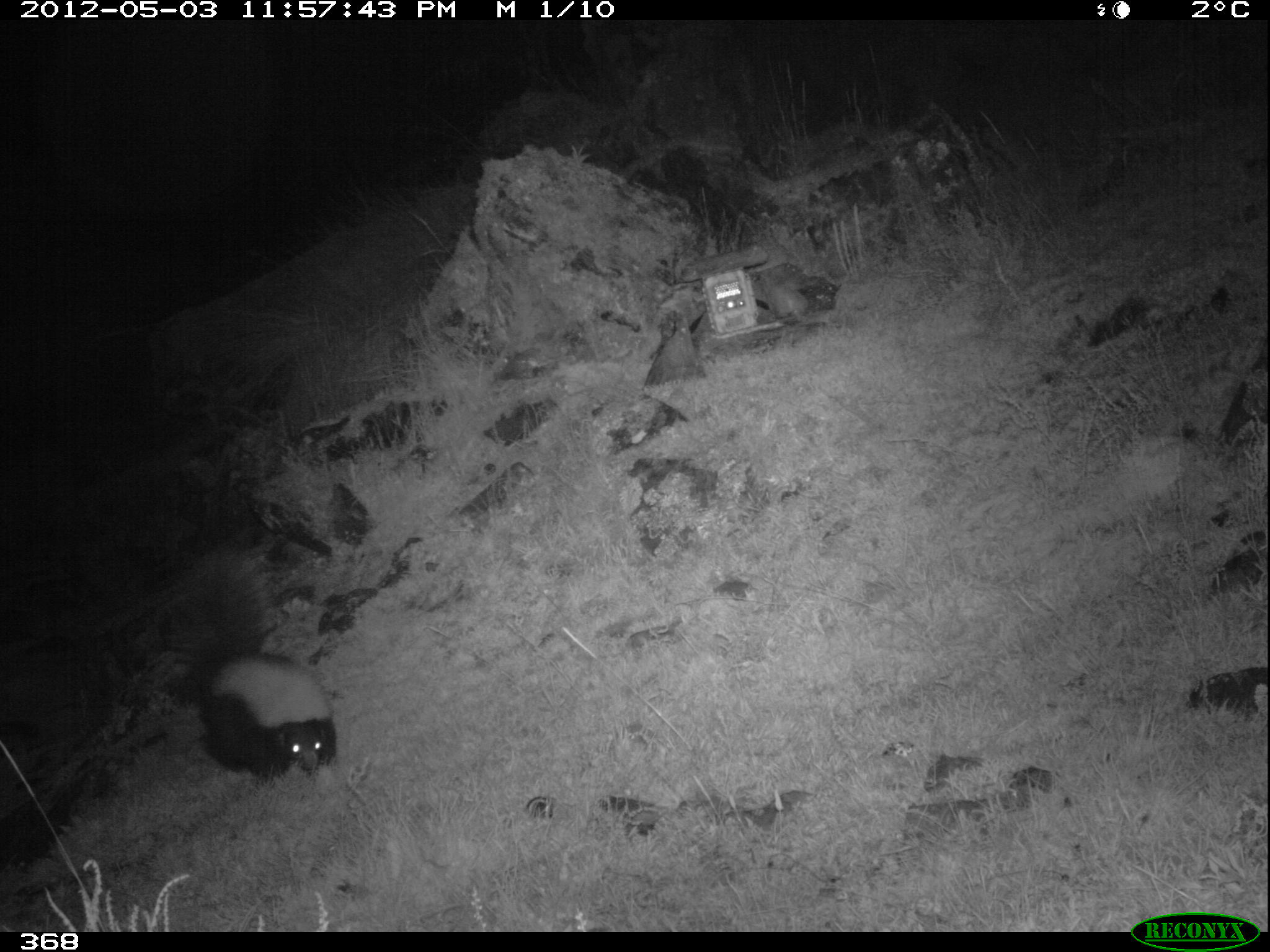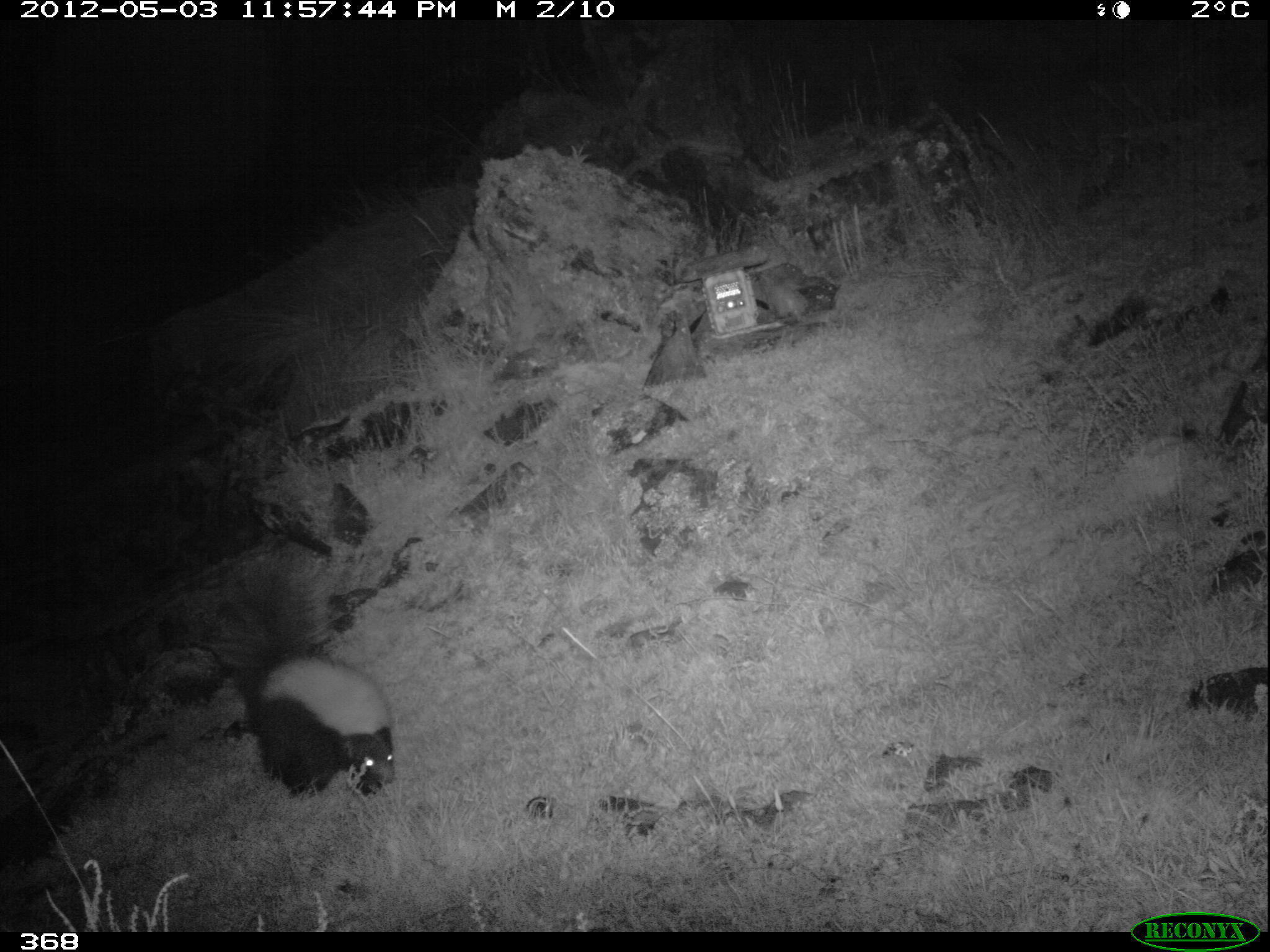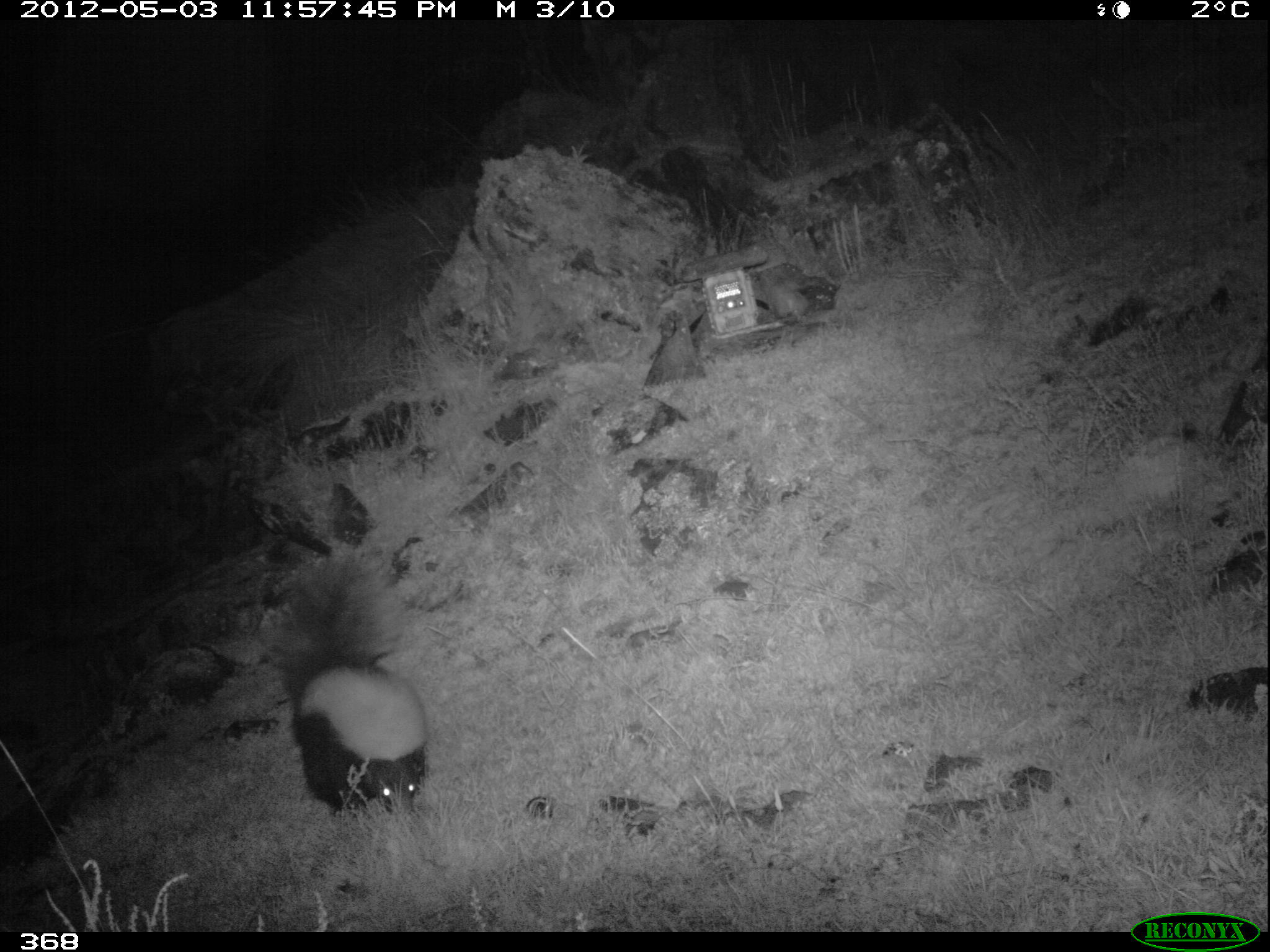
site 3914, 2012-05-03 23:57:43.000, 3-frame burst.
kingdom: Animalia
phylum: Chordata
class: Mammalia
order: Carnivora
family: Mephitidae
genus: Conepatus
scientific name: Conepatus chinga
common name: molina's hog-nosed skunk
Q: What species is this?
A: Conepatus chinga (molina's hog-nosed skunk).